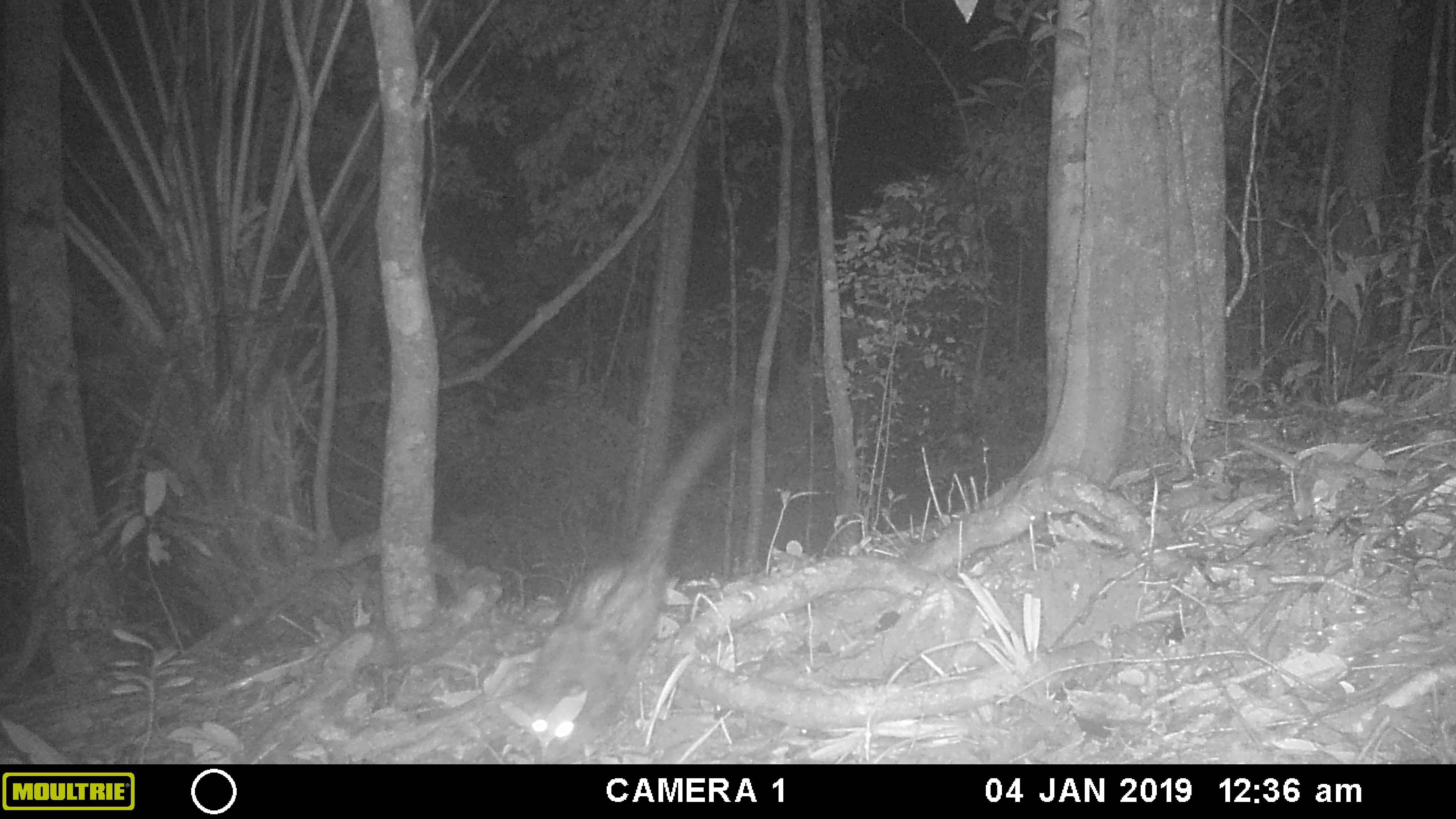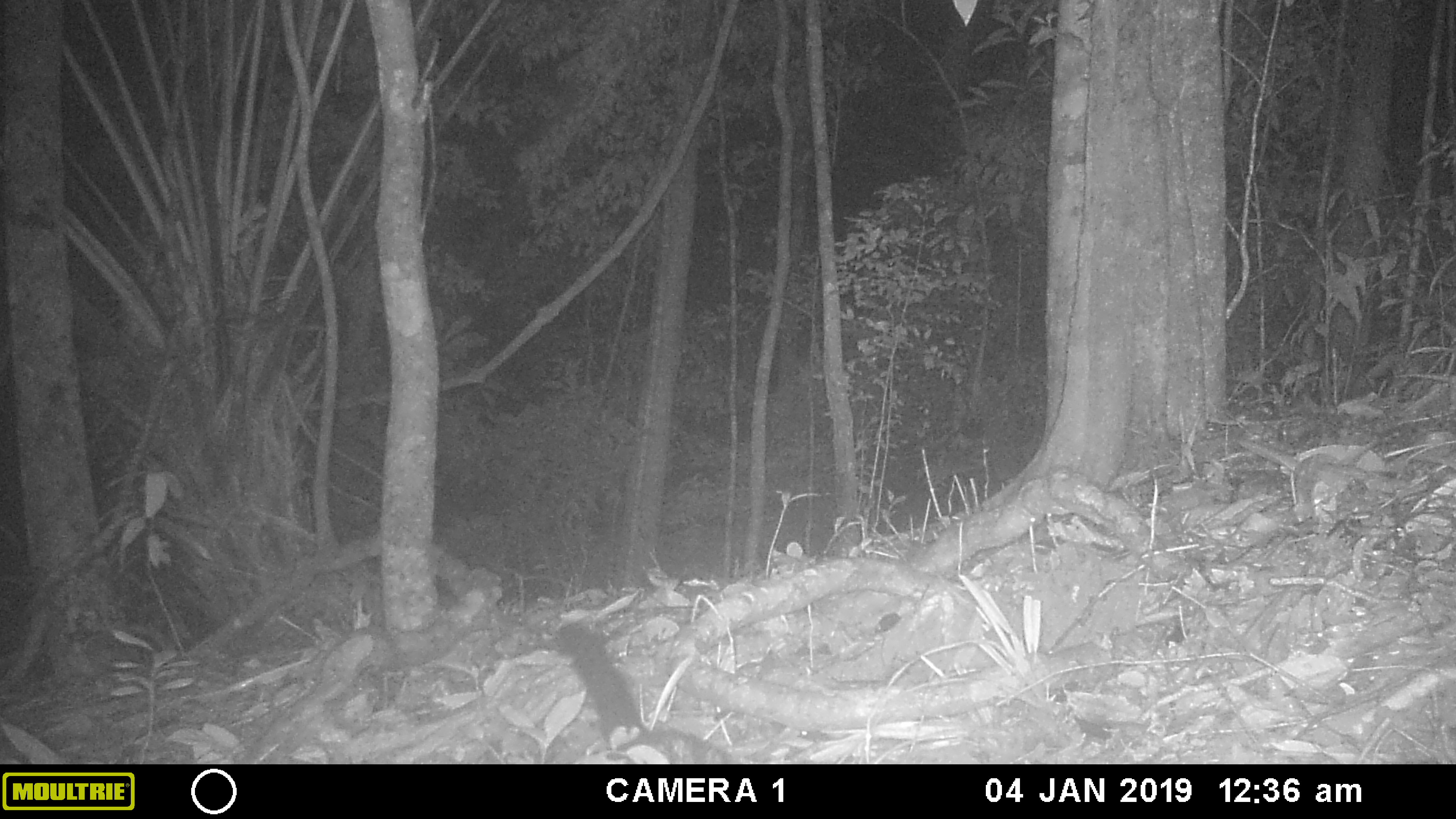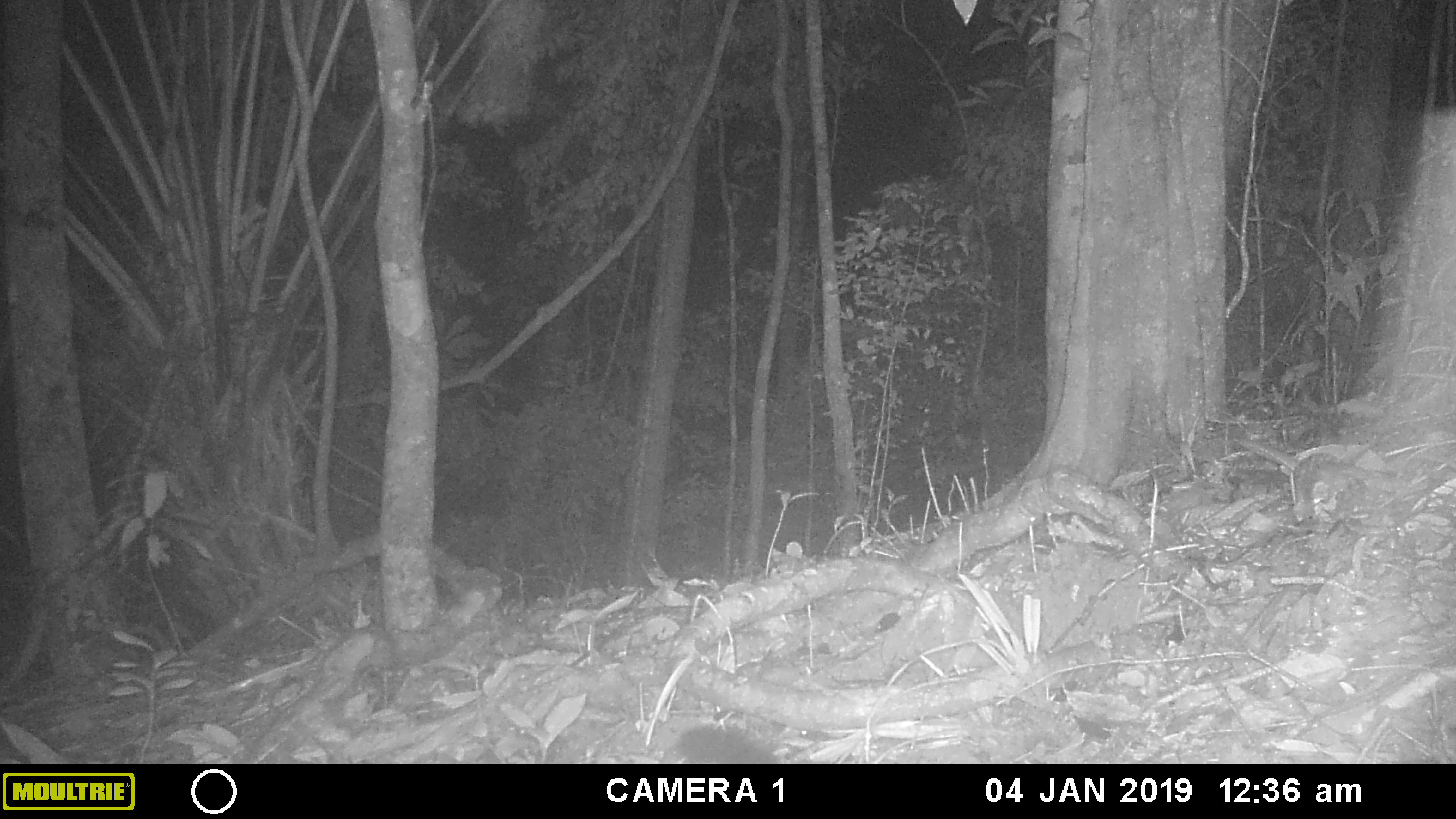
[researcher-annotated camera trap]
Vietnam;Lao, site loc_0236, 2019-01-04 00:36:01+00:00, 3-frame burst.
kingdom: Animalia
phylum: Chordata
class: Mammalia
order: Carnivora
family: Viverridae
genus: Paradoxurus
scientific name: Paradoxurus hermaphroditus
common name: common palm civet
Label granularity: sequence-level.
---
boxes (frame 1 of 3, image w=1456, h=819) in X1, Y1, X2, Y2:
common palm civet: 511, 405, 738, 764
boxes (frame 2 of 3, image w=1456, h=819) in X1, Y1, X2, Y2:
common palm civet: 557, 622, 735, 764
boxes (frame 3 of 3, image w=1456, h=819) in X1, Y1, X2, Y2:
common palm civet: 672, 723, 777, 764